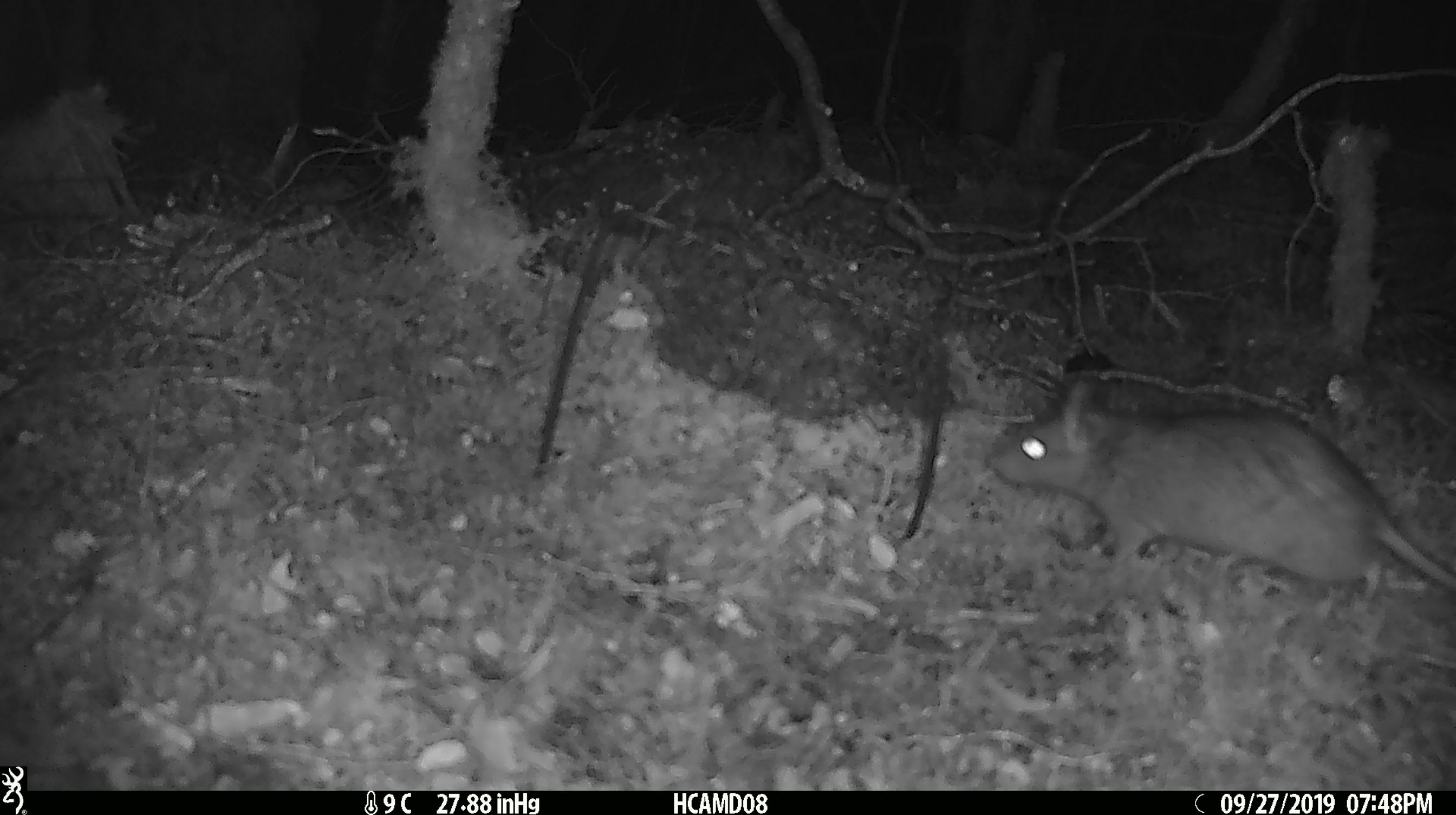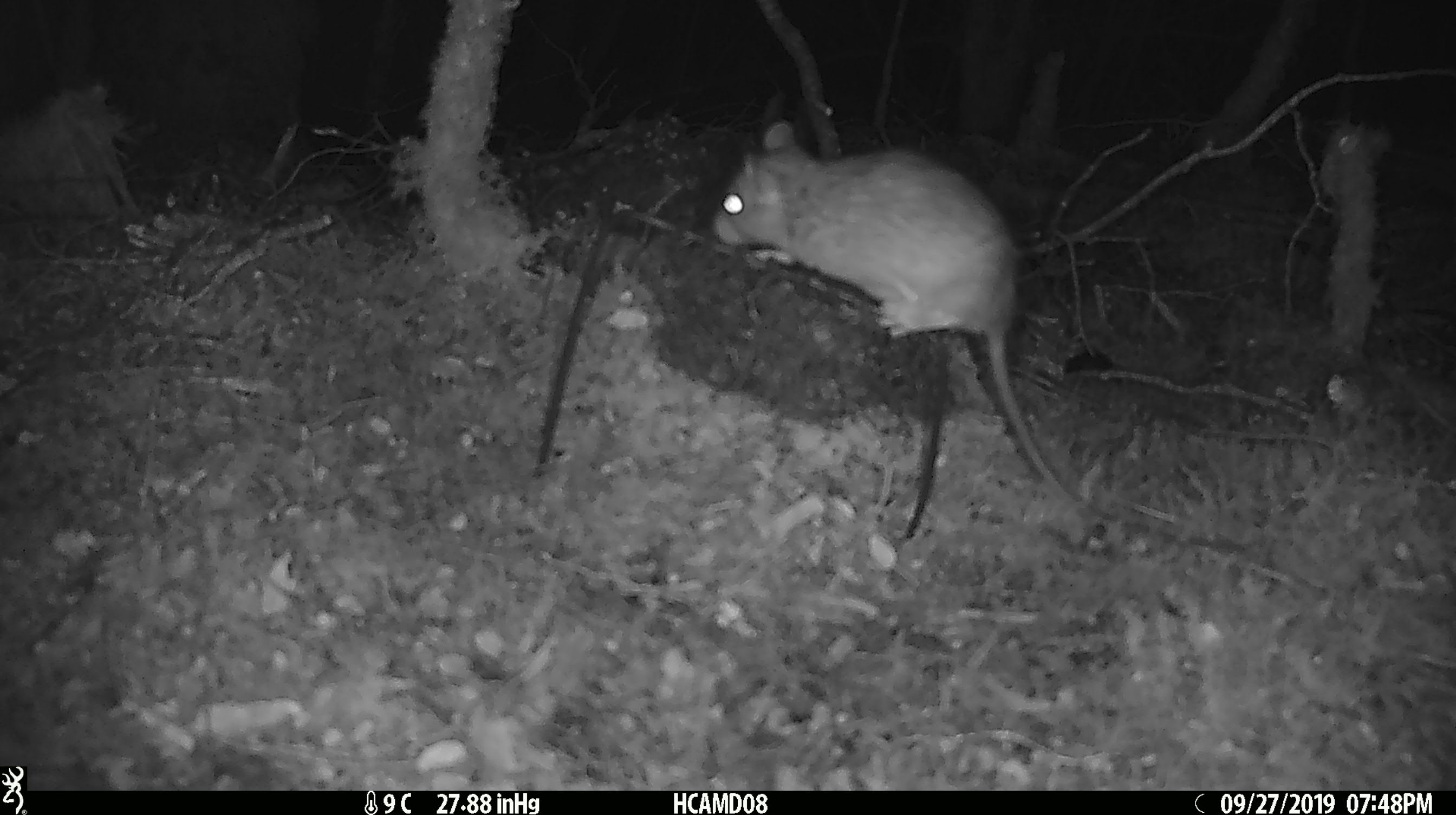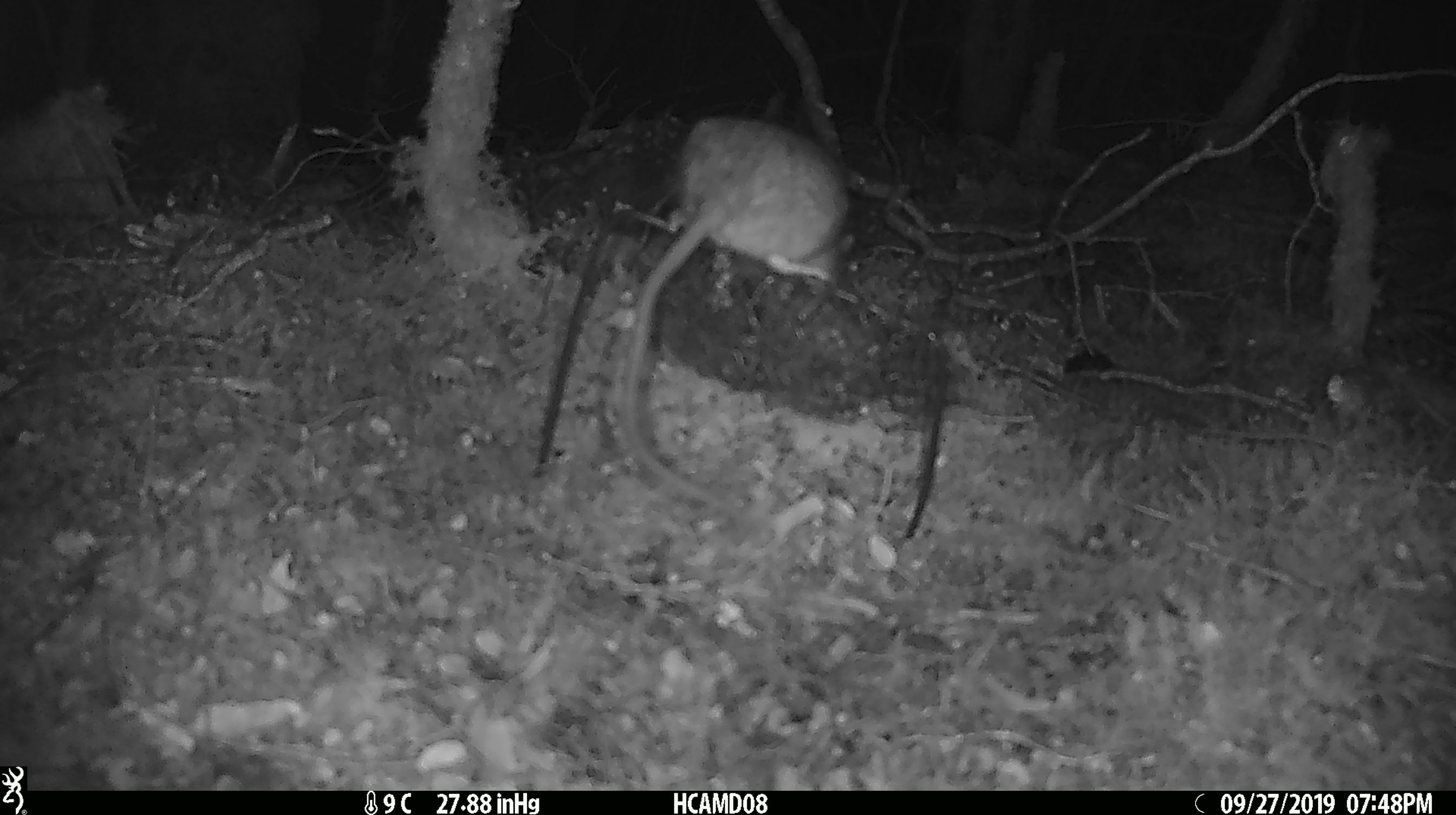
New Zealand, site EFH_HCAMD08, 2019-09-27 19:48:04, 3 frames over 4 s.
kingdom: Animalia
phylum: Chordata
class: Mammalia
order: Rodentia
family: Muridae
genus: Rattus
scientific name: Rattus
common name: rat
Rat (Rattus).